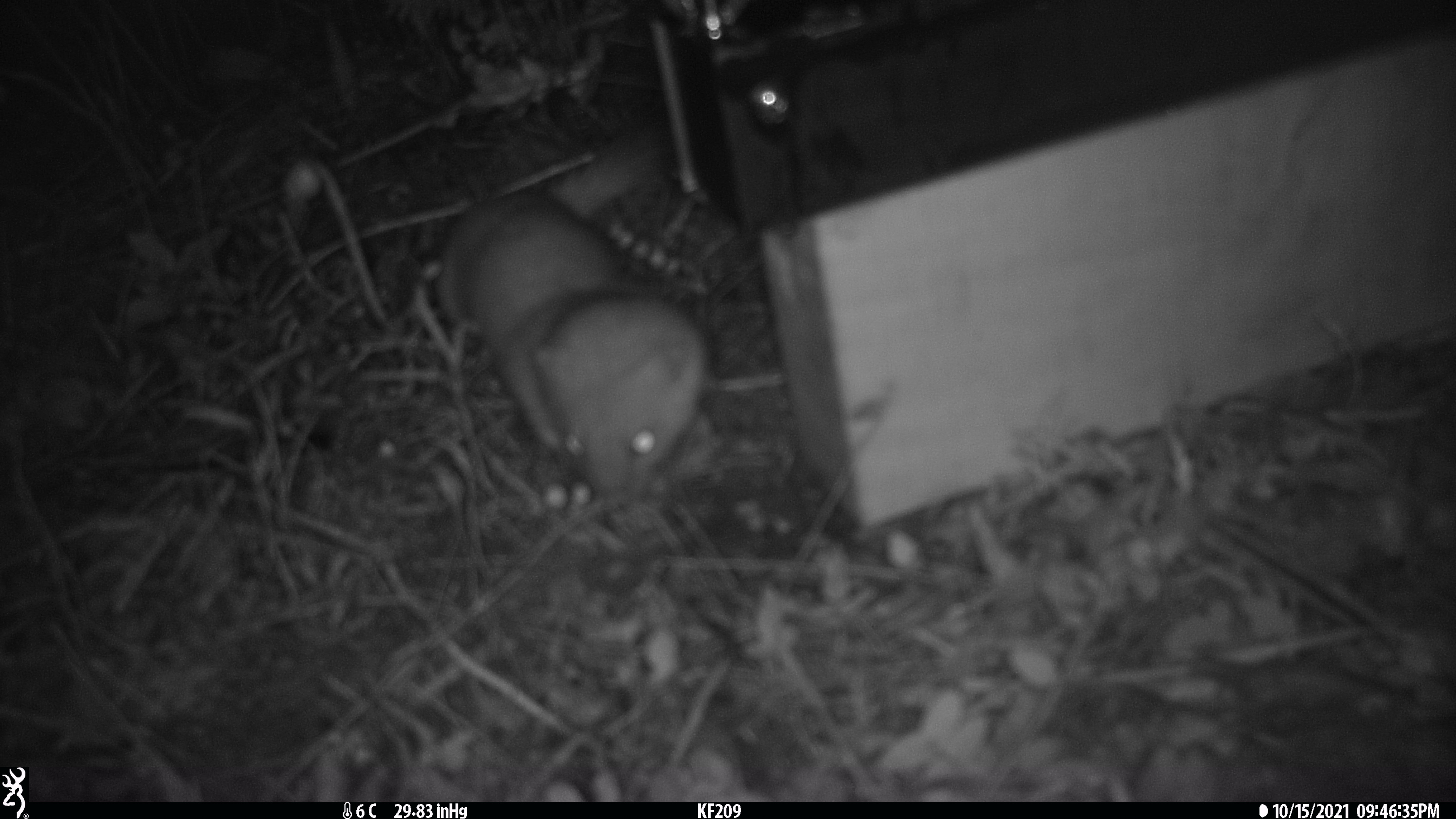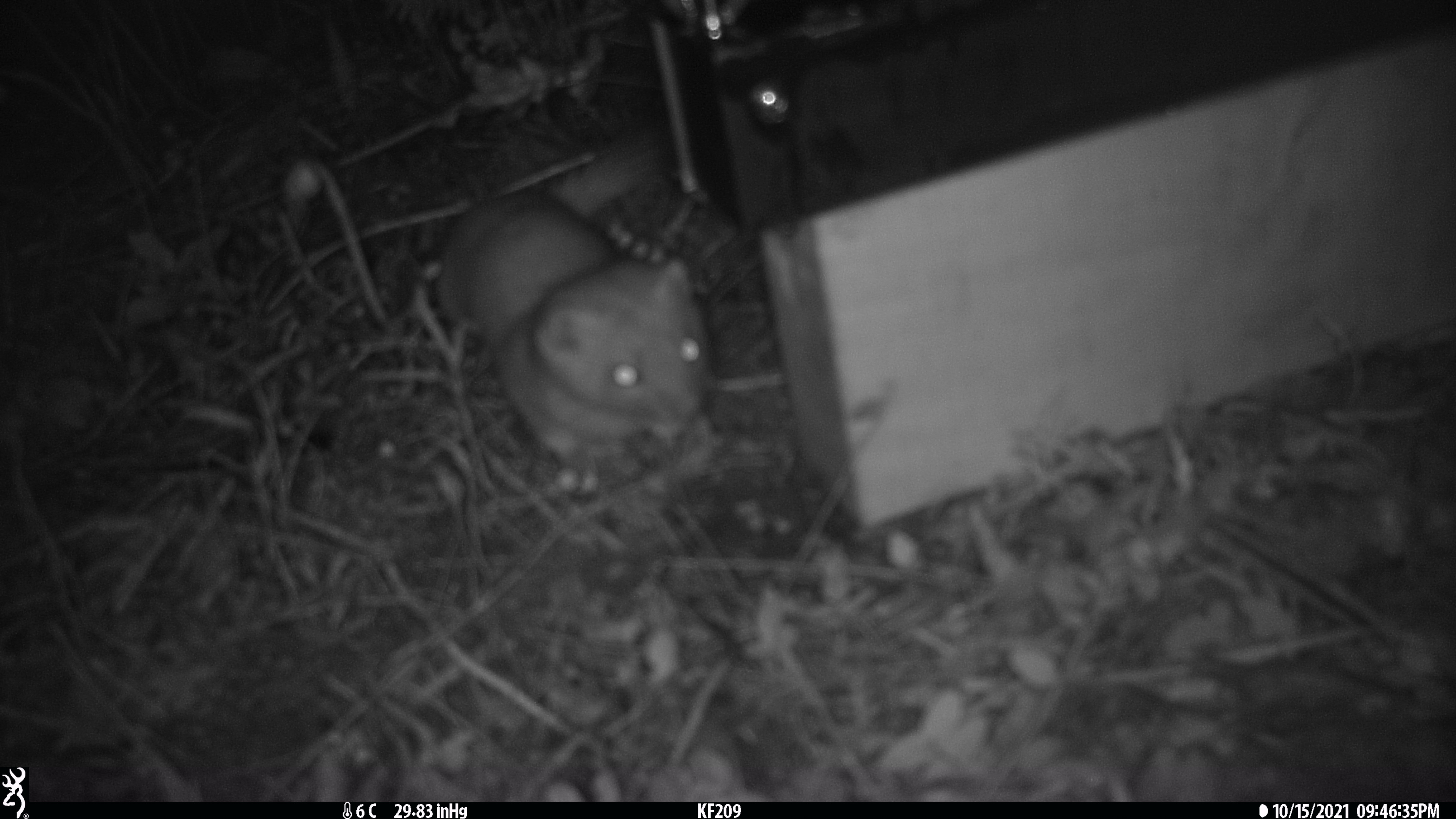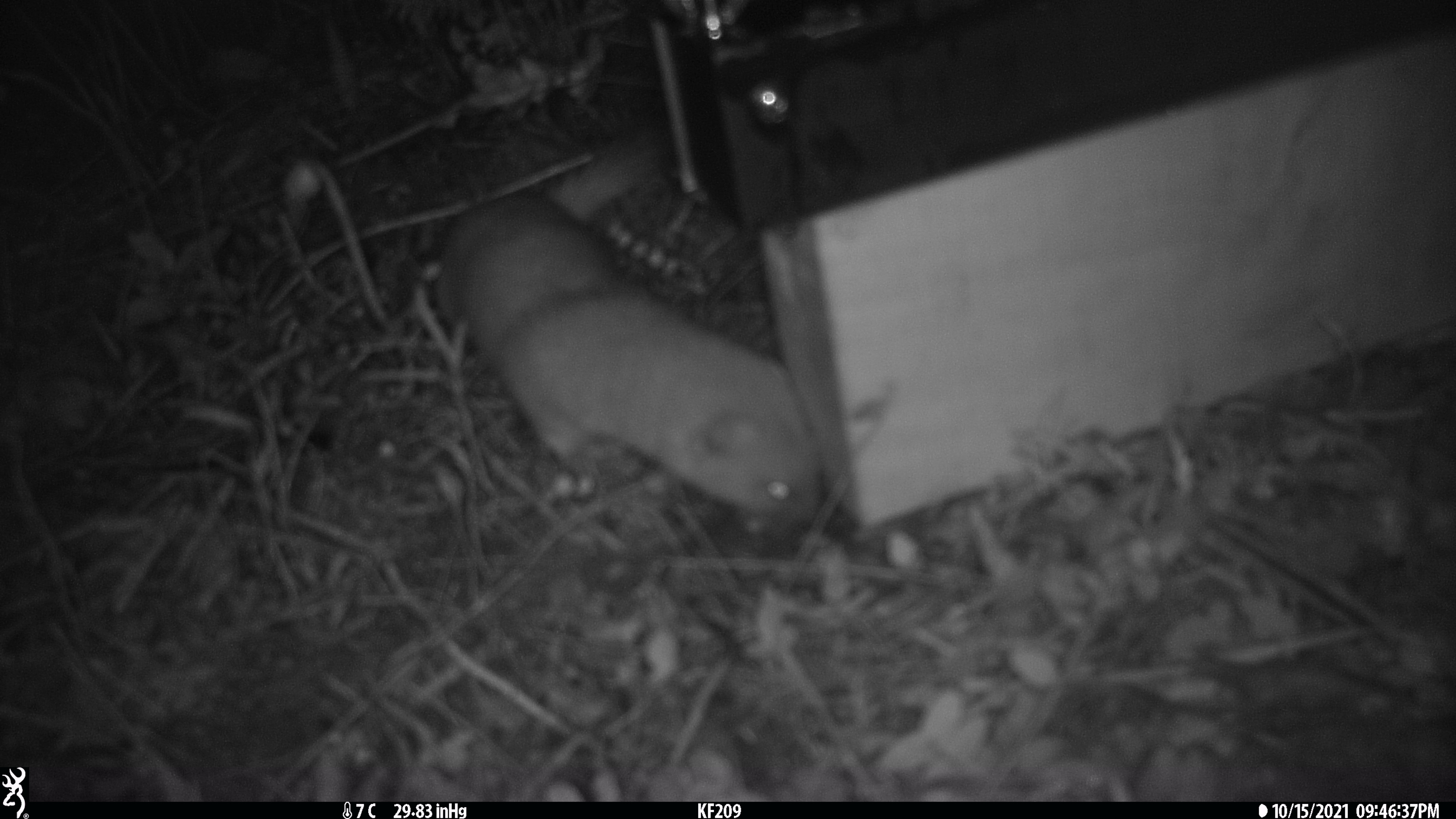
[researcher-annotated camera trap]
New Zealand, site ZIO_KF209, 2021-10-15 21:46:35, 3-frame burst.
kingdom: Animalia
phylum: Chordata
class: Mammalia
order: Carnivora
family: Mustelidae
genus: Mustela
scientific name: Mustela erminea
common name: stoat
Stoat (Mustela erminea).